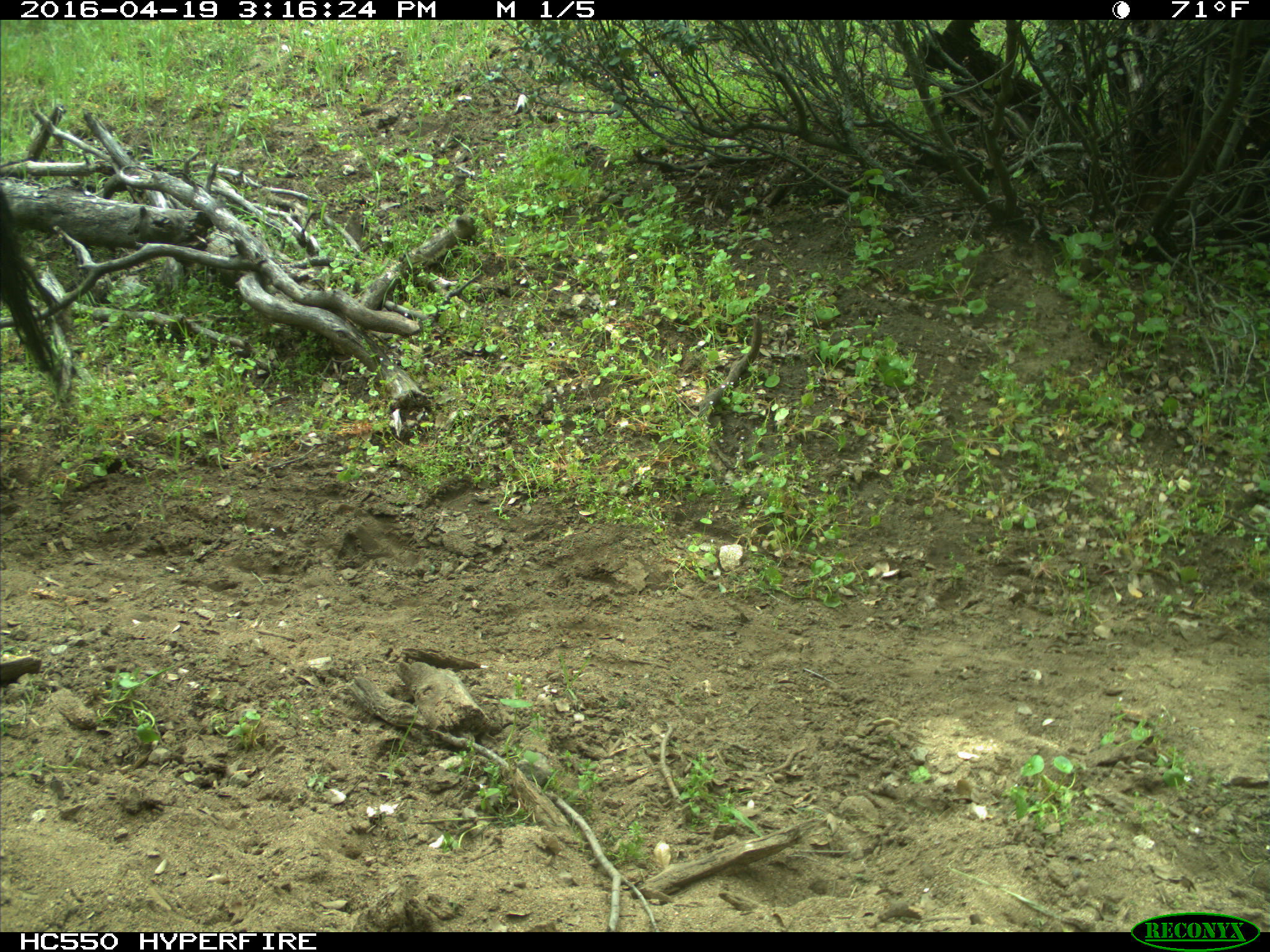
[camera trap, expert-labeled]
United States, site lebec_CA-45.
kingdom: Animalia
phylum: Chordata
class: Mammalia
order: Artiodactyla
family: Bovidae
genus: Bos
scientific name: Bos taurus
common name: domestic cow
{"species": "Bos taurus (domestic cow)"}